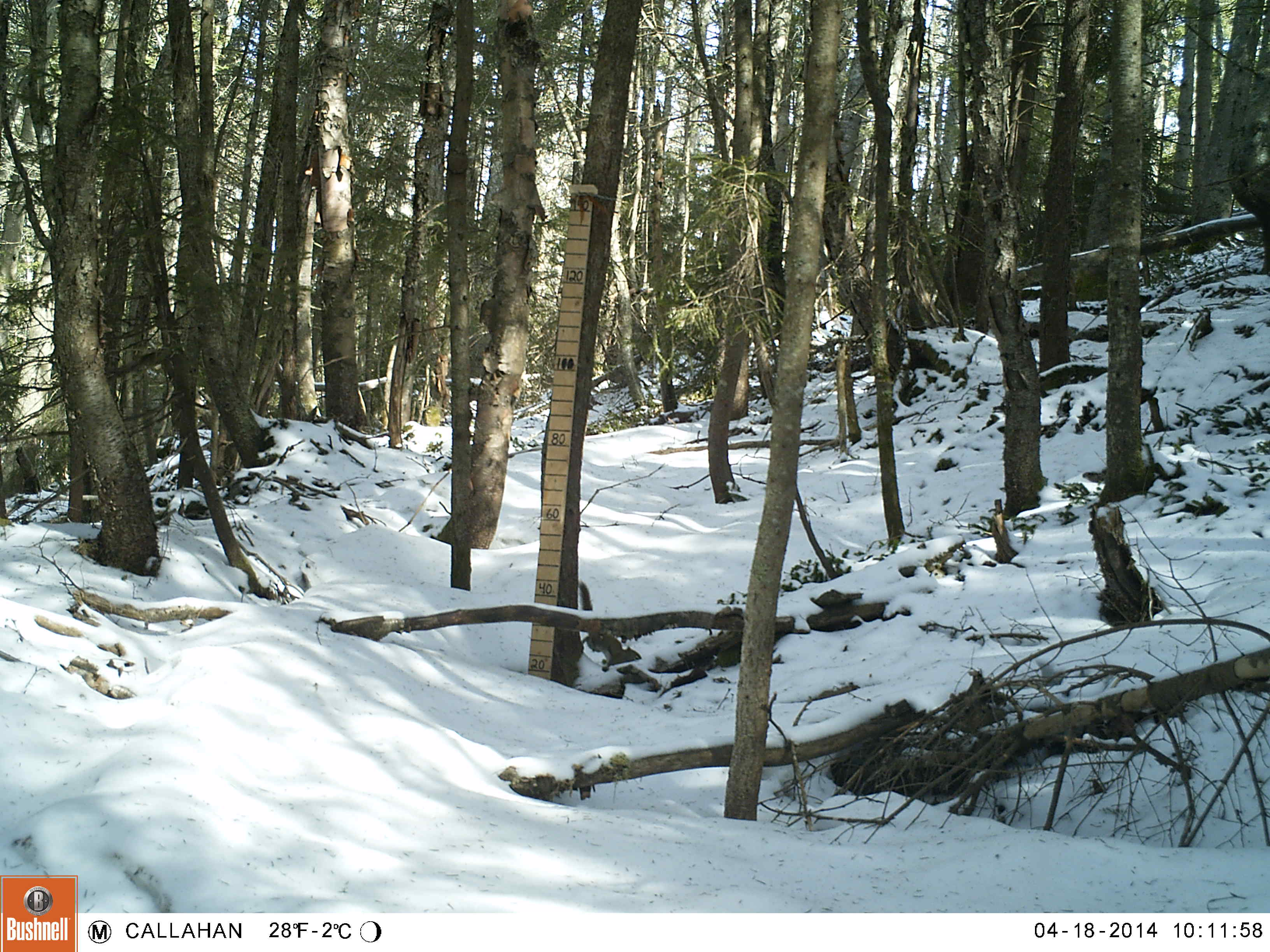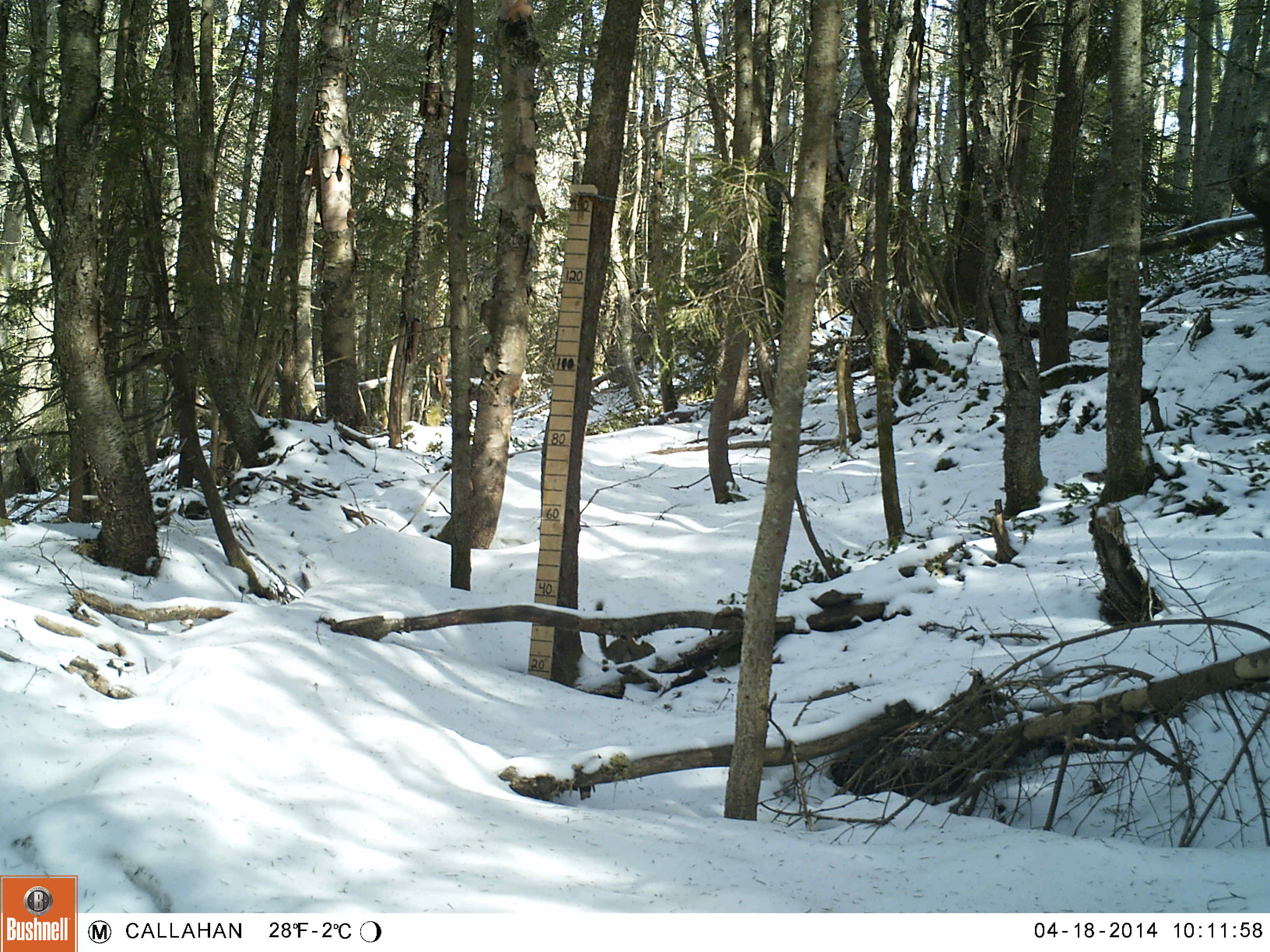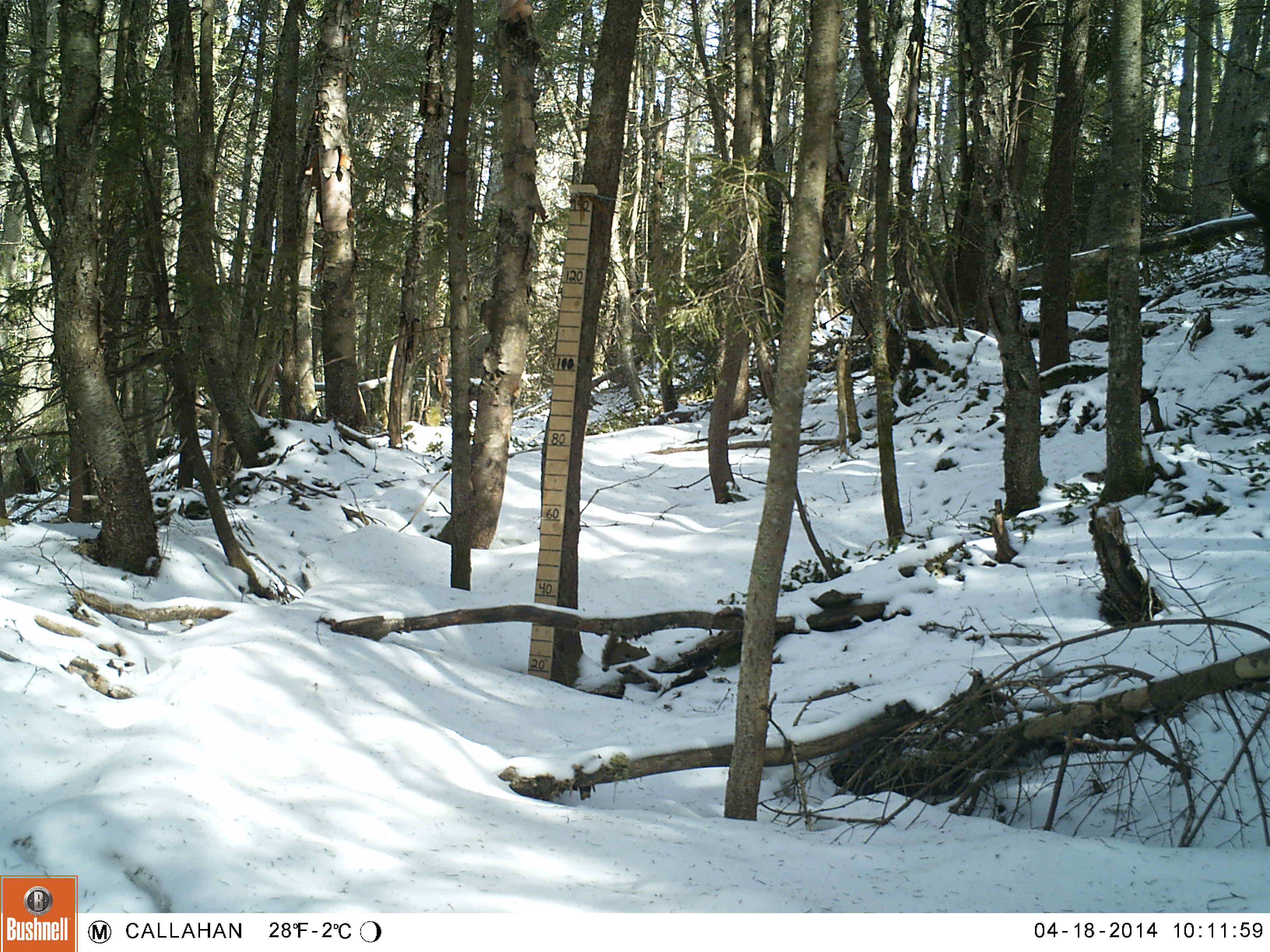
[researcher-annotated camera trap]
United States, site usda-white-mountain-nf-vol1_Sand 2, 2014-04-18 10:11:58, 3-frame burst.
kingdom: Animalia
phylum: Chordata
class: Mammalia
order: Rodentia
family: Sciuridae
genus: Tamiasciurus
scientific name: Tamiasciurus hudsonicus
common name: red squirrel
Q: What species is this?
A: Red squirrel (Tamiasciurus hudsonicus).